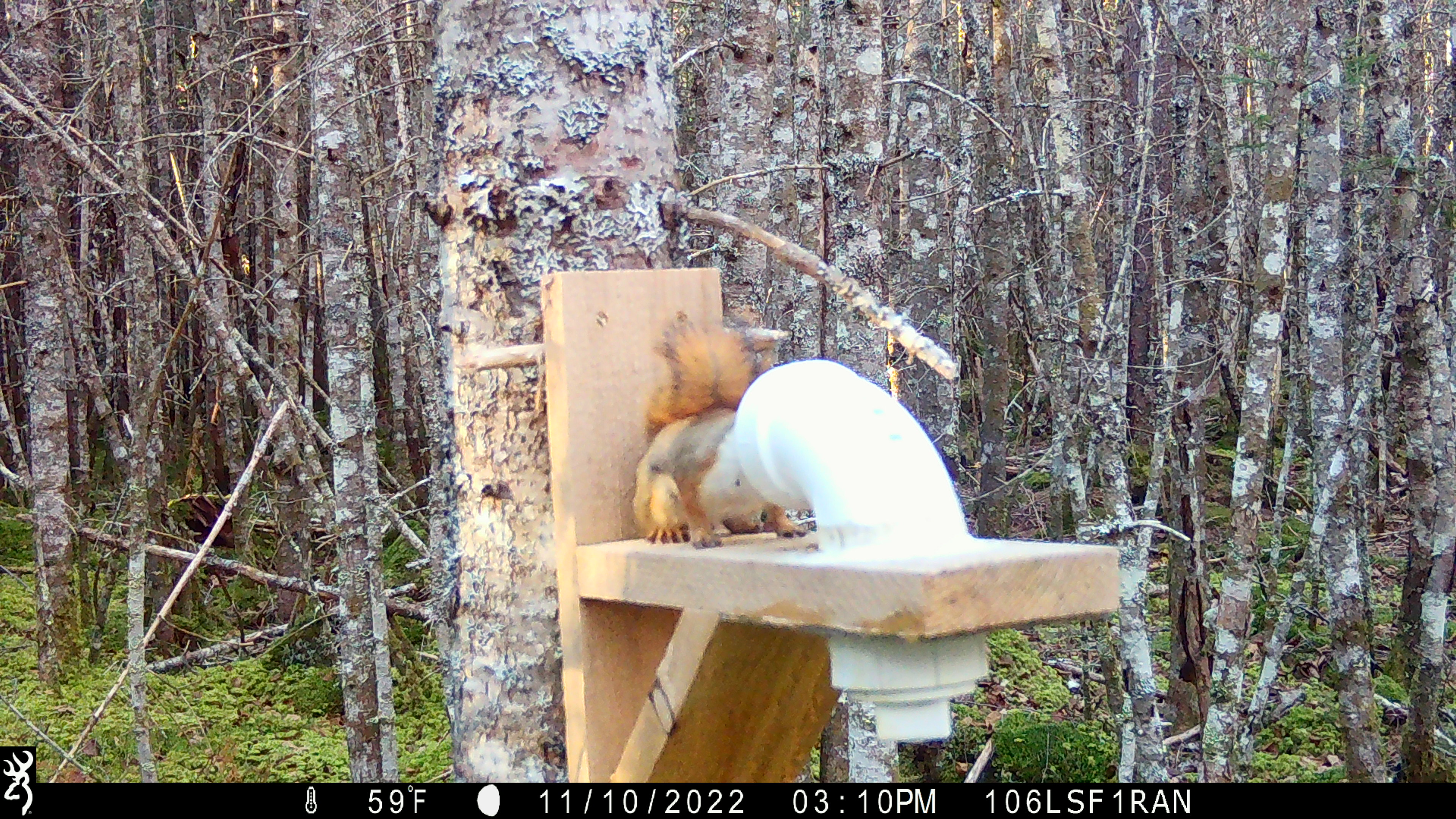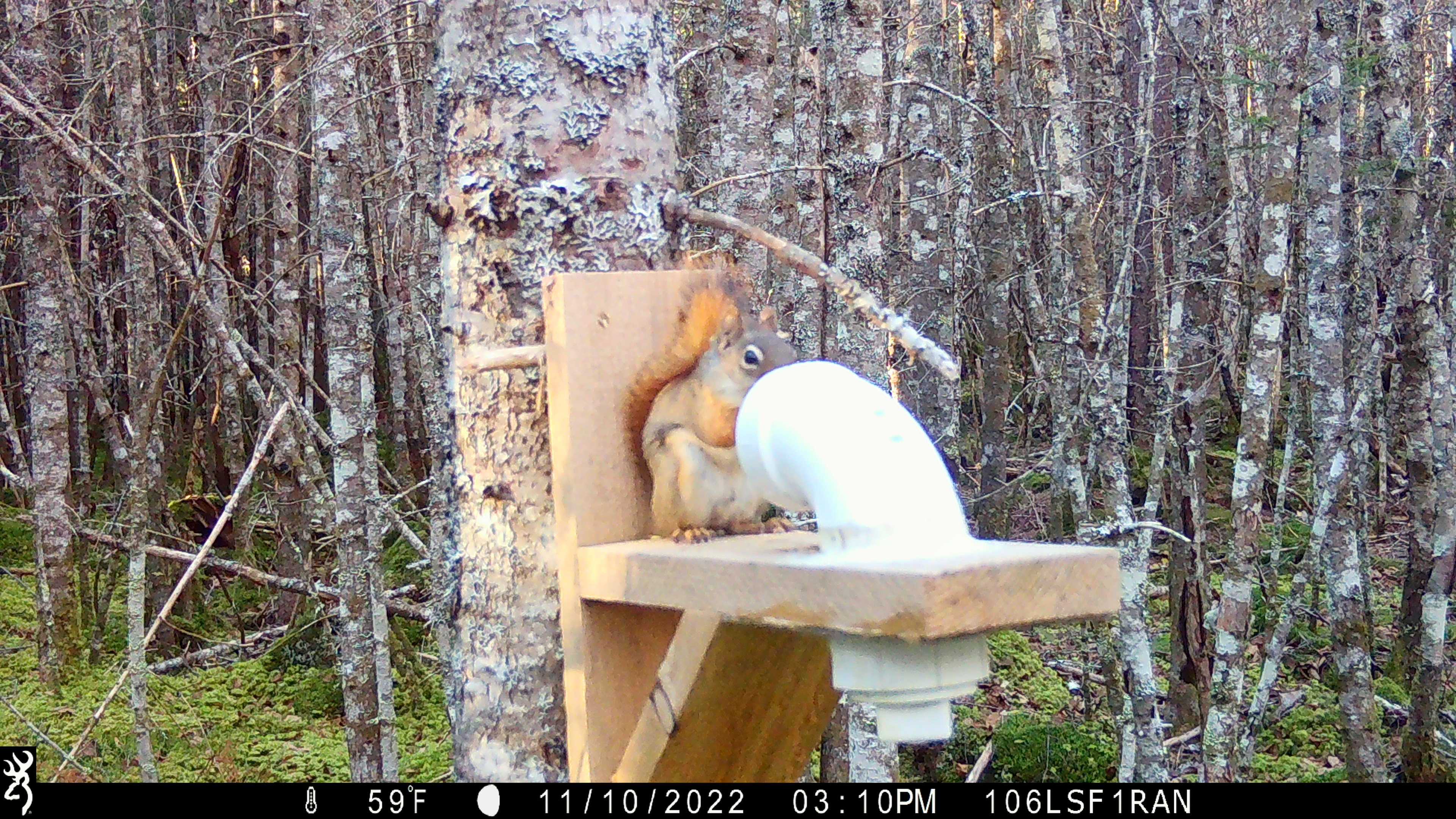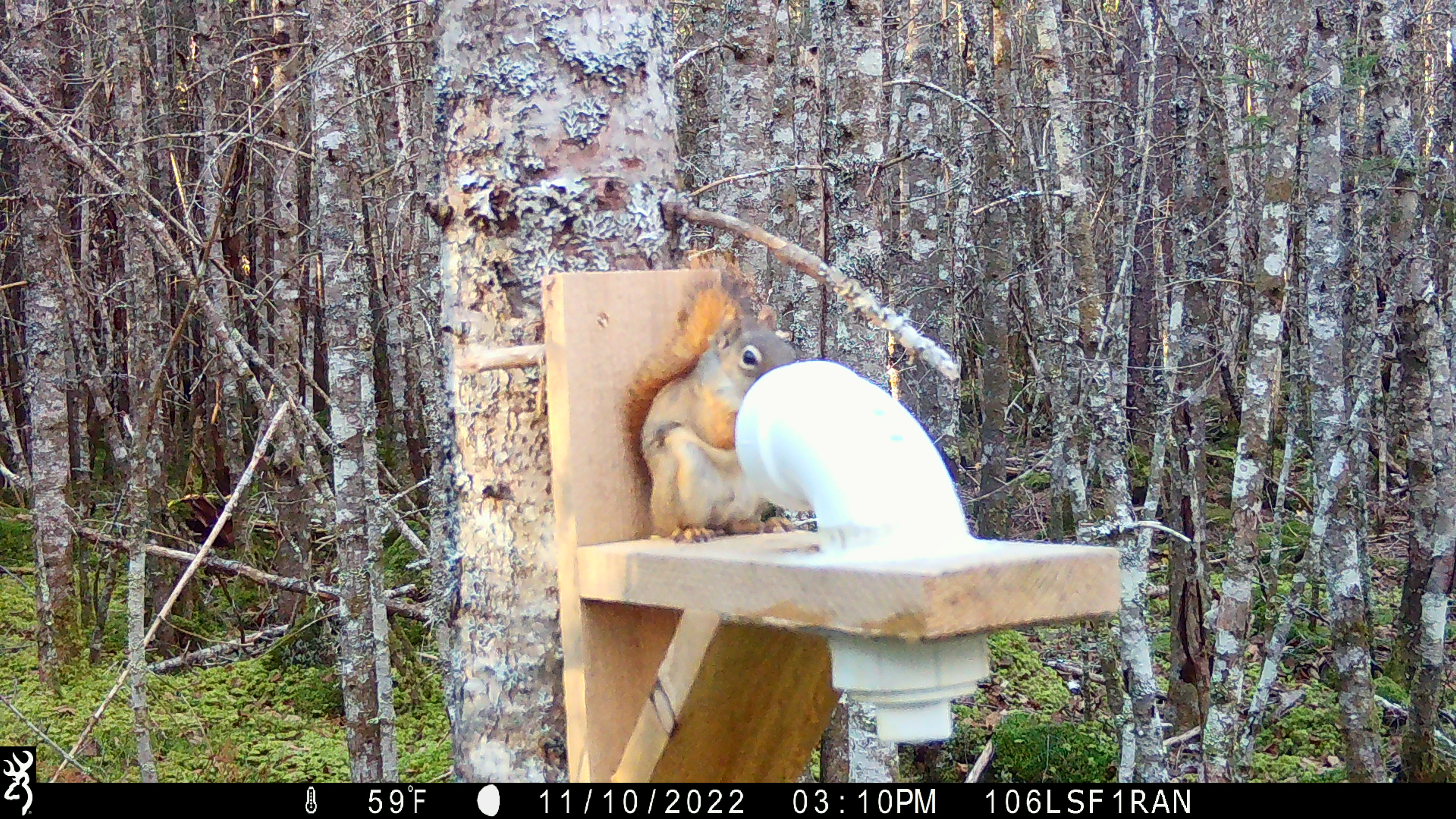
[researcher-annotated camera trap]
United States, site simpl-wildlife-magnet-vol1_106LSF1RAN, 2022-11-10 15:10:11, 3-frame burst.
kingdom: Animalia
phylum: Chordata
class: Mammalia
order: Rodentia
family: Sciuridae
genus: Tamiasciurus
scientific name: Tamiasciurus hudsonicus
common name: red squirrel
Red squirrel (Tamiasciurus hudsonicus).